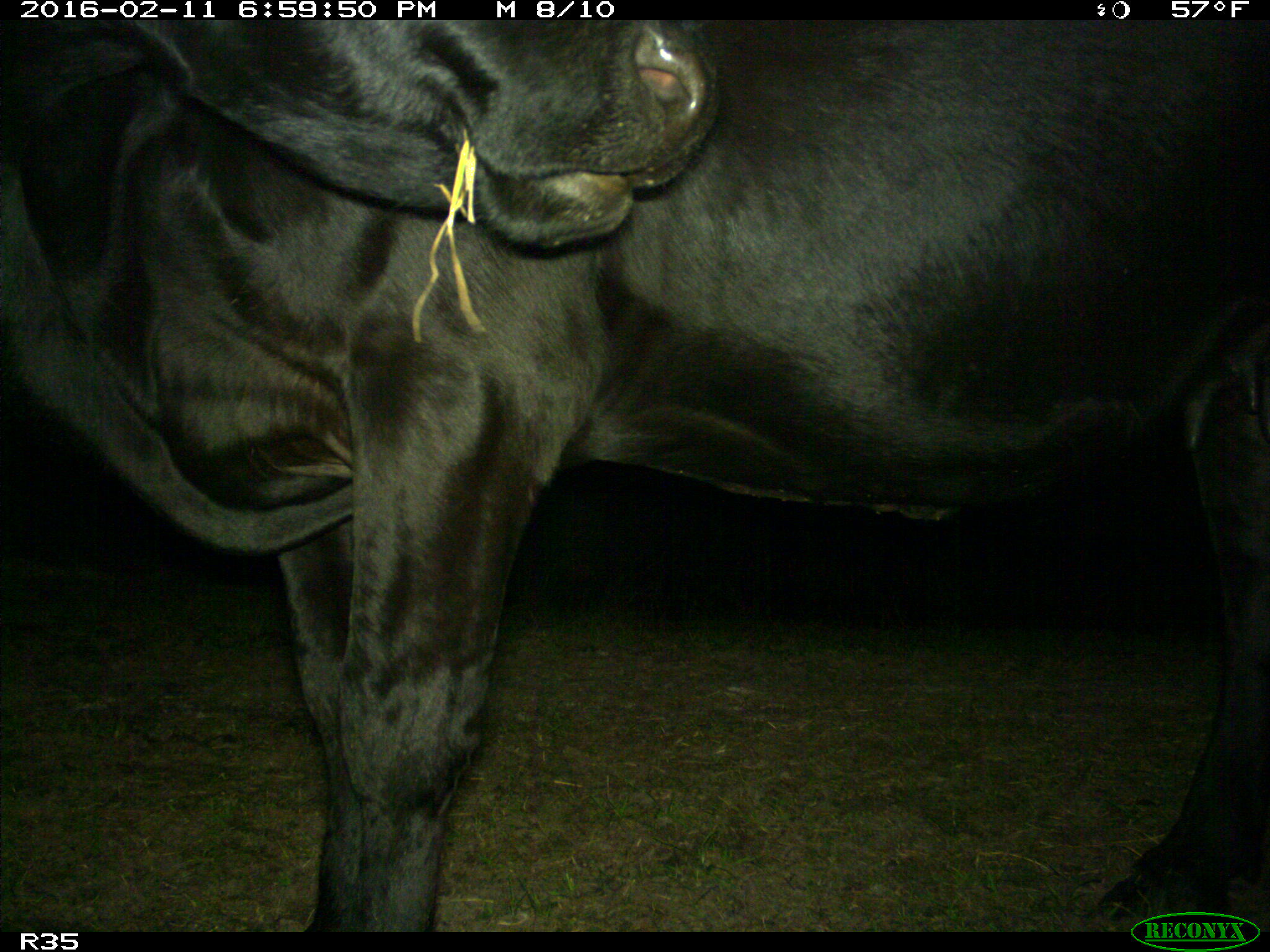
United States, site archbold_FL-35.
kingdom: Animalia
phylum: Chordata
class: Mammalia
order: Artiodactyla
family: Bovidae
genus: Bos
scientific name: Bos taurus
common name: domestic cow